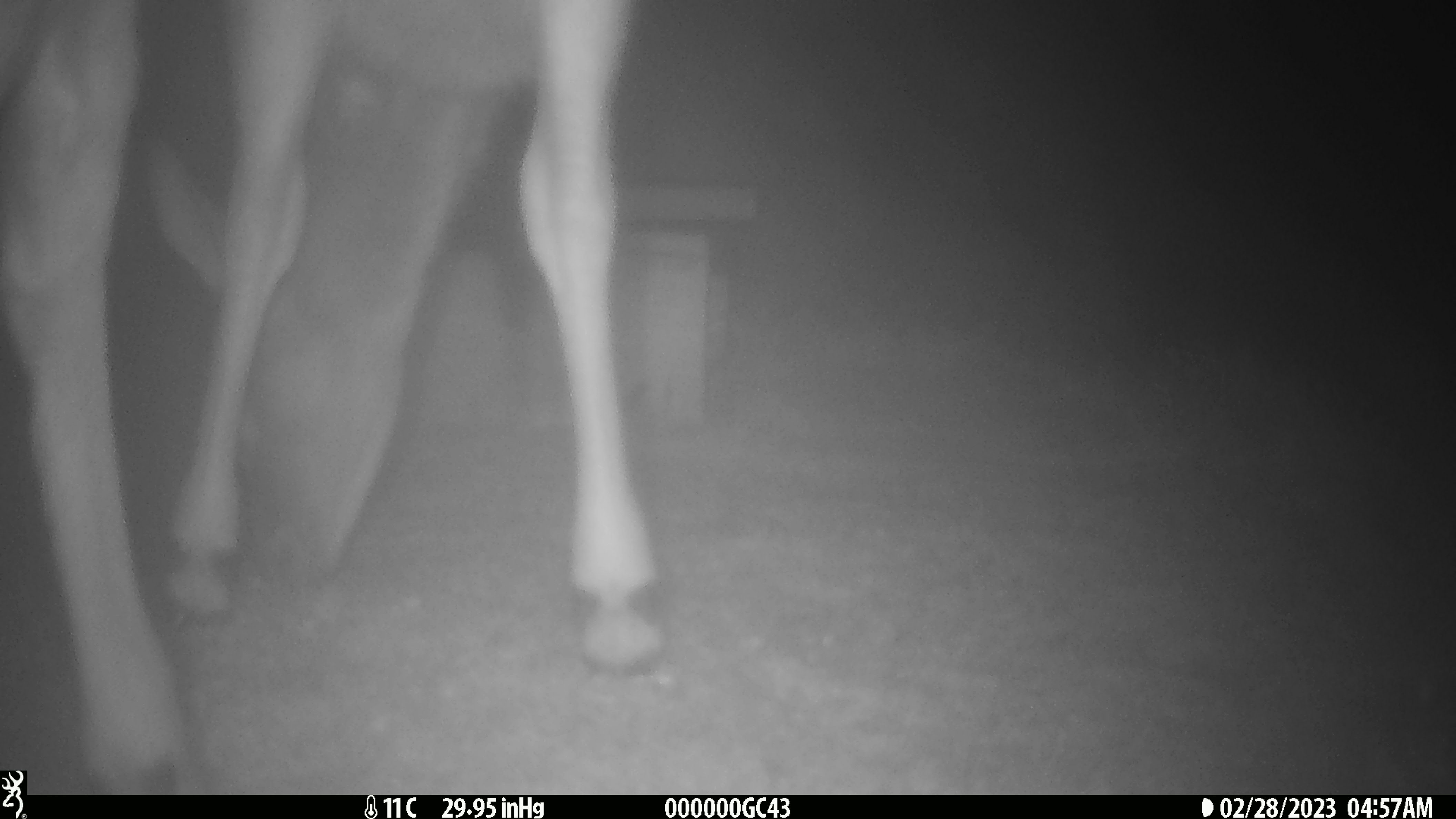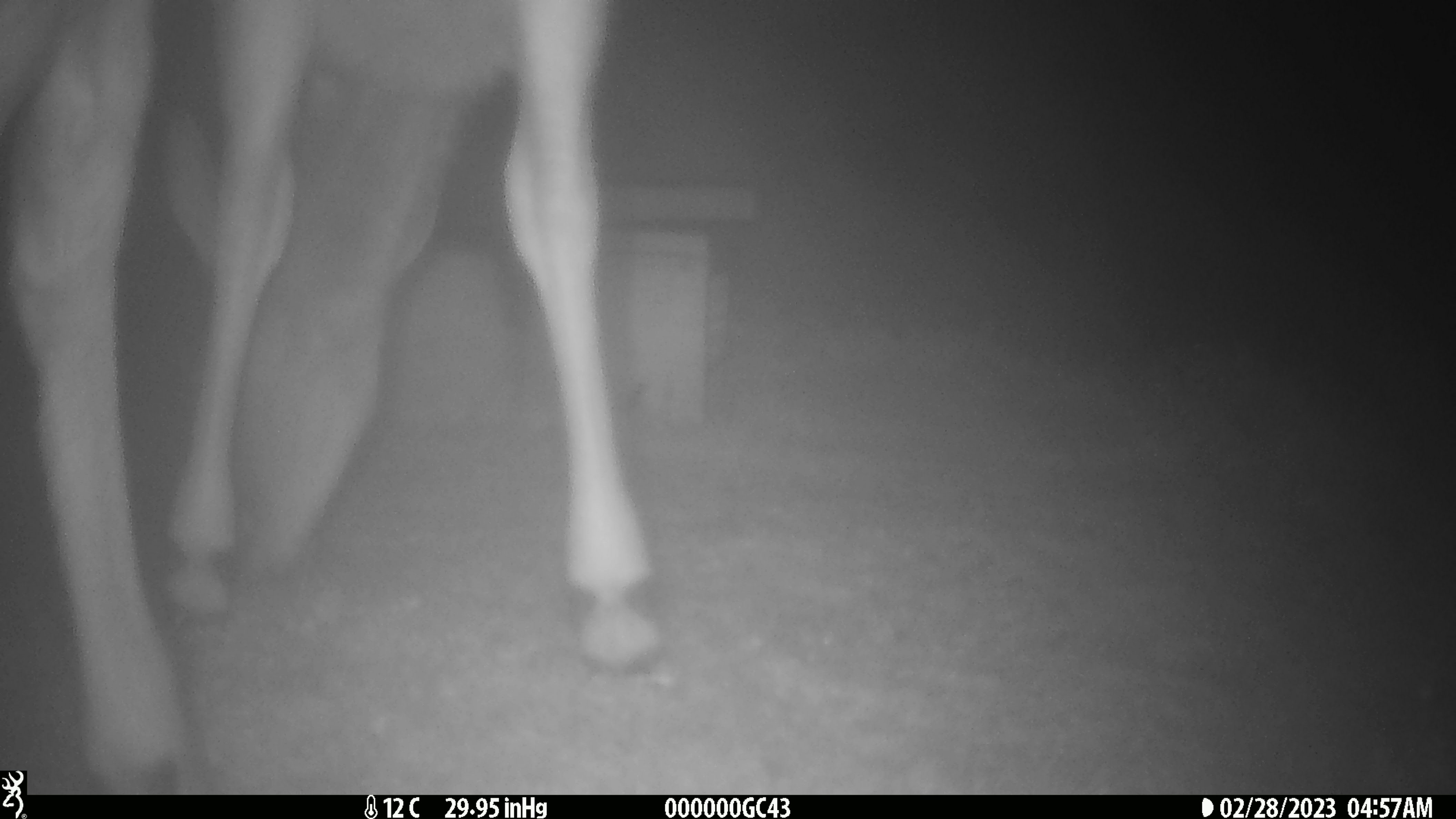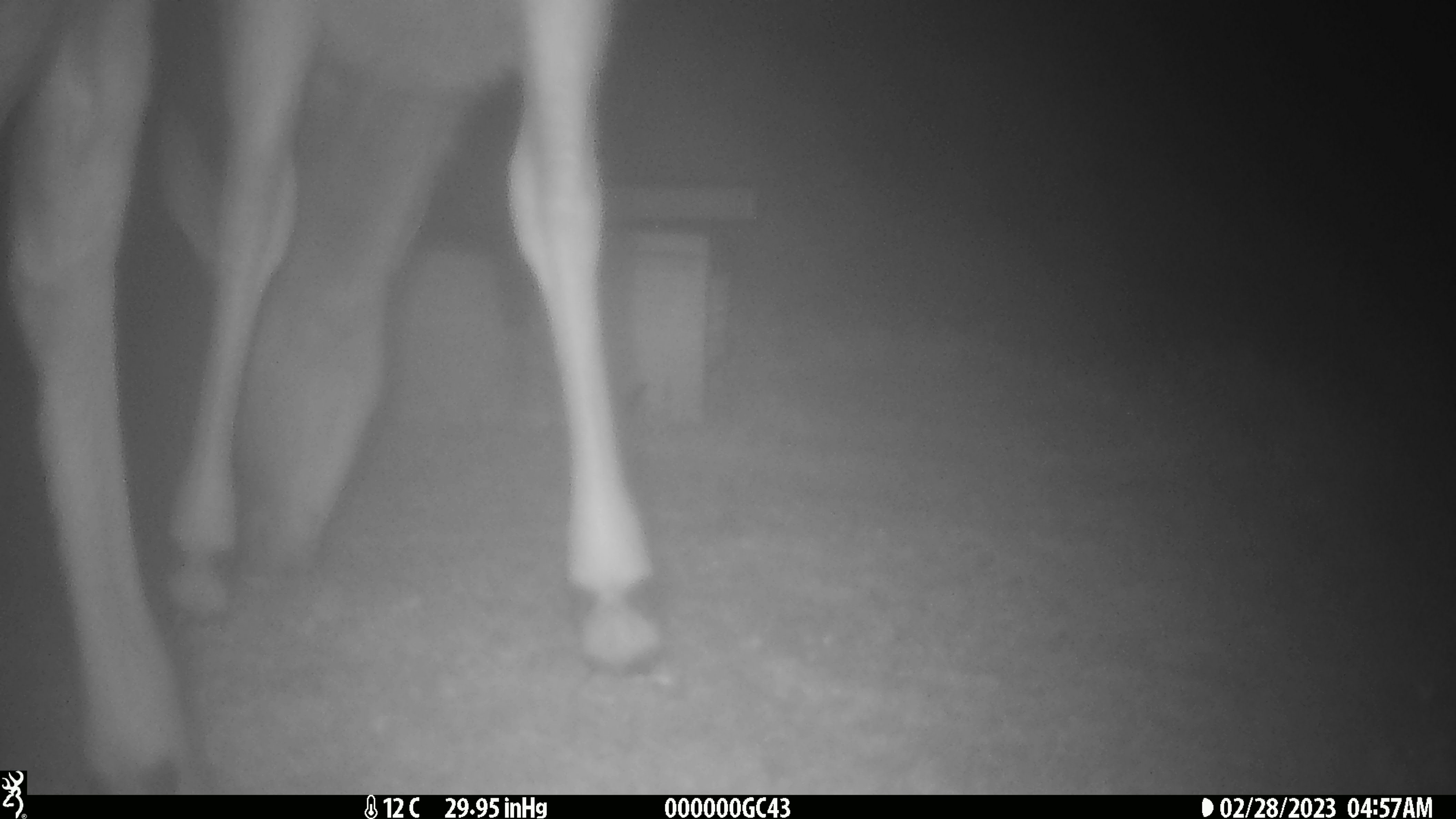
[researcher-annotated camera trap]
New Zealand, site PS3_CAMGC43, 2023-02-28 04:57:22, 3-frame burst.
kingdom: Animalia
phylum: Chordata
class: Mammalia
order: Artiodactyla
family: Cervidae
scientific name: Cervidae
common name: deer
Deer (Cervidae).